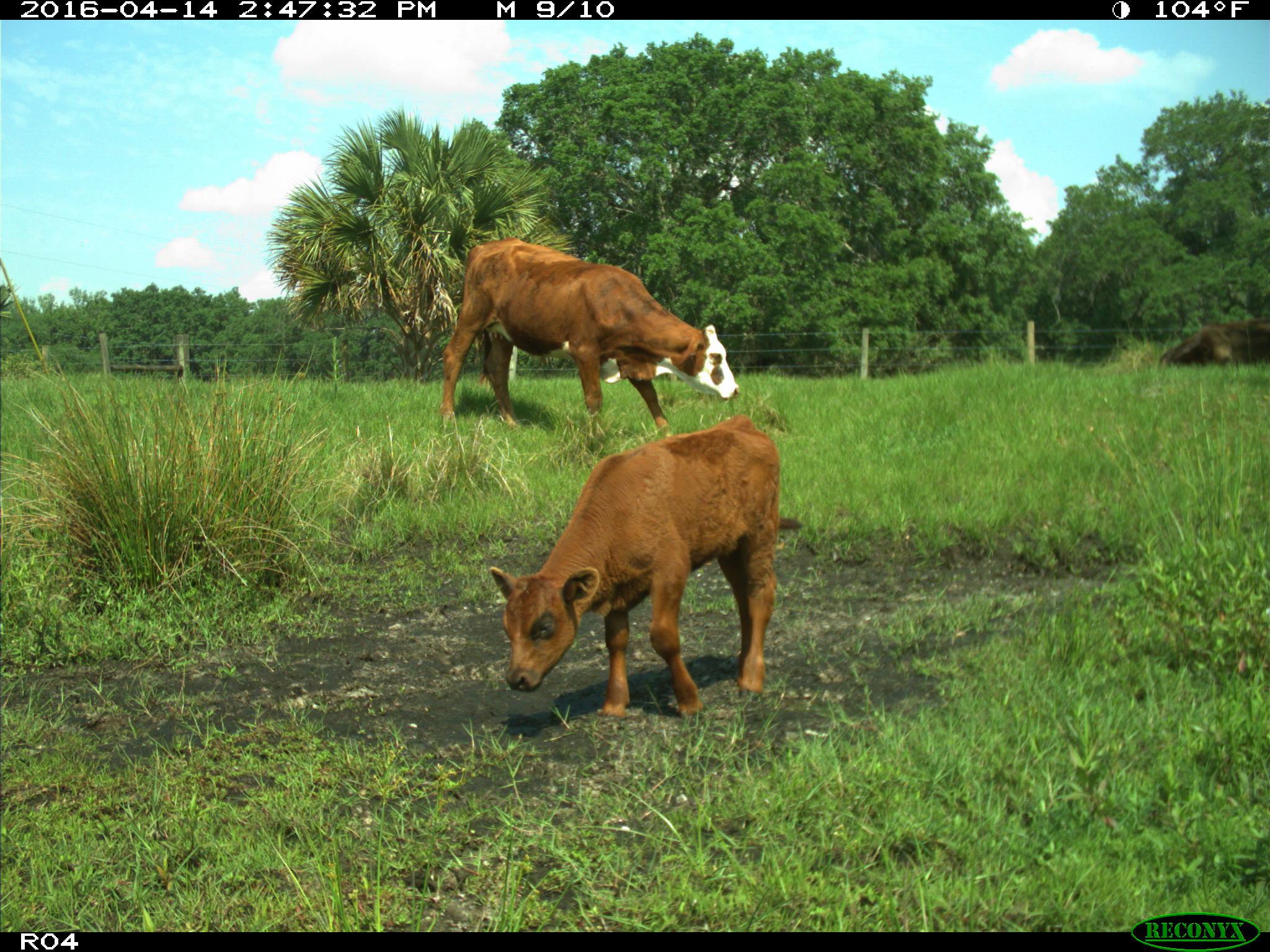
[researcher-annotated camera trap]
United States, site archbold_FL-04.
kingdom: Animalia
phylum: Chordata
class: Mammalia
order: Artiodactyla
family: Bovidae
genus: Bos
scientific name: Bos taurus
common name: domestic cow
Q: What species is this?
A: Bos taurus (domestic cow).